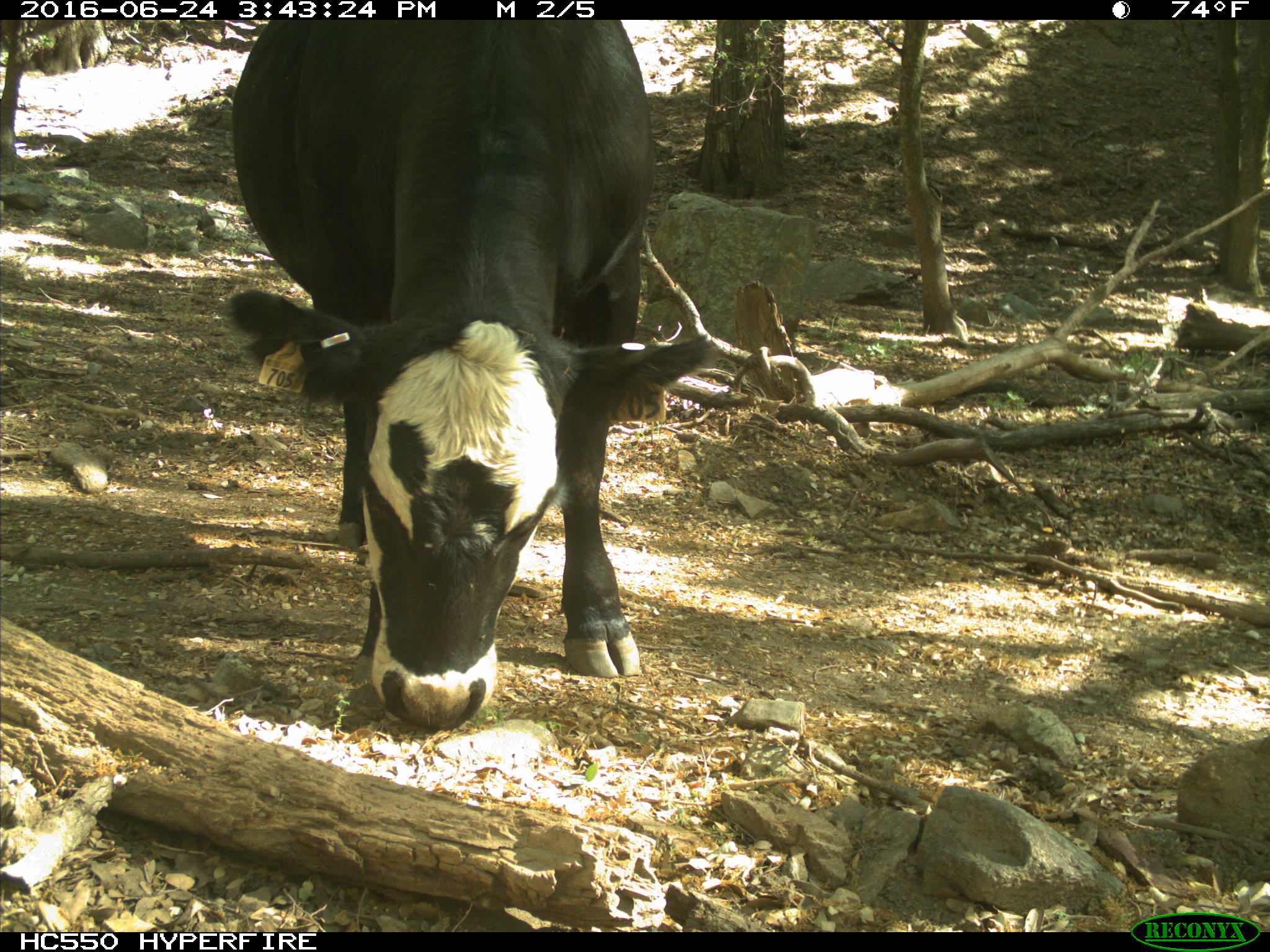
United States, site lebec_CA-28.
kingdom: Animalia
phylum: Chordata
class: Mammalia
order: Artiodactyla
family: Bovidae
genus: Bos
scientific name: Bos taurus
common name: domestic cow